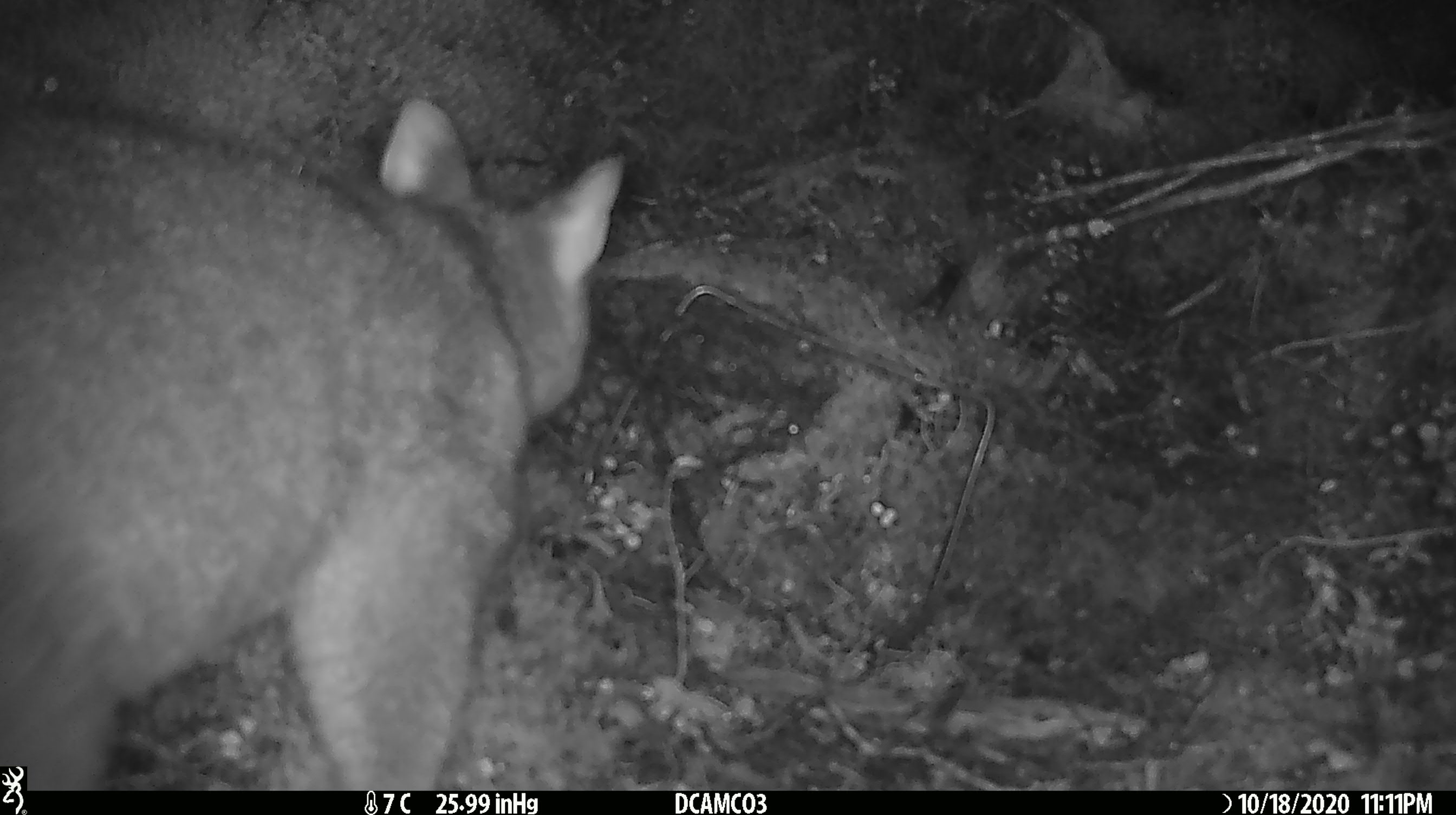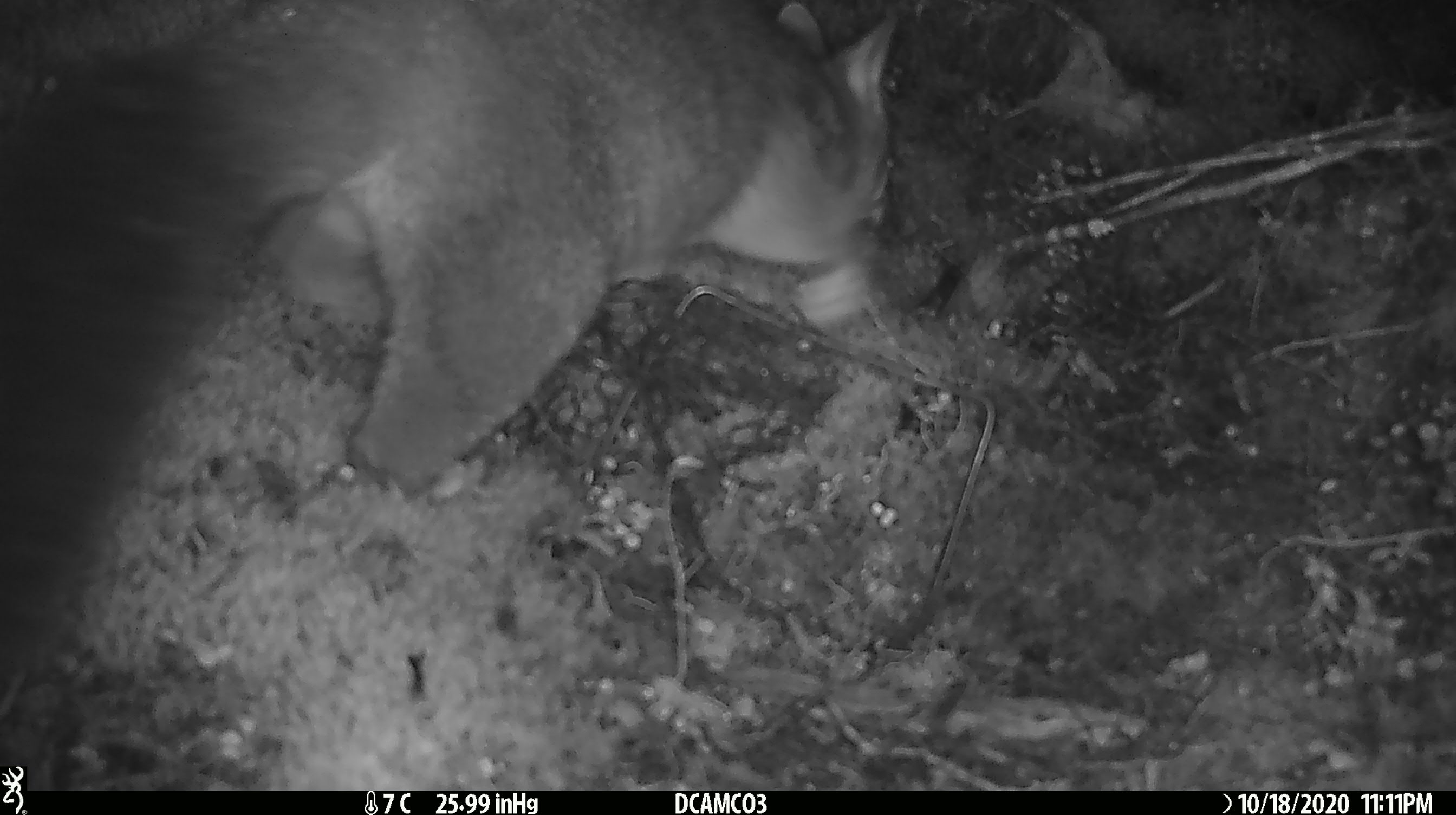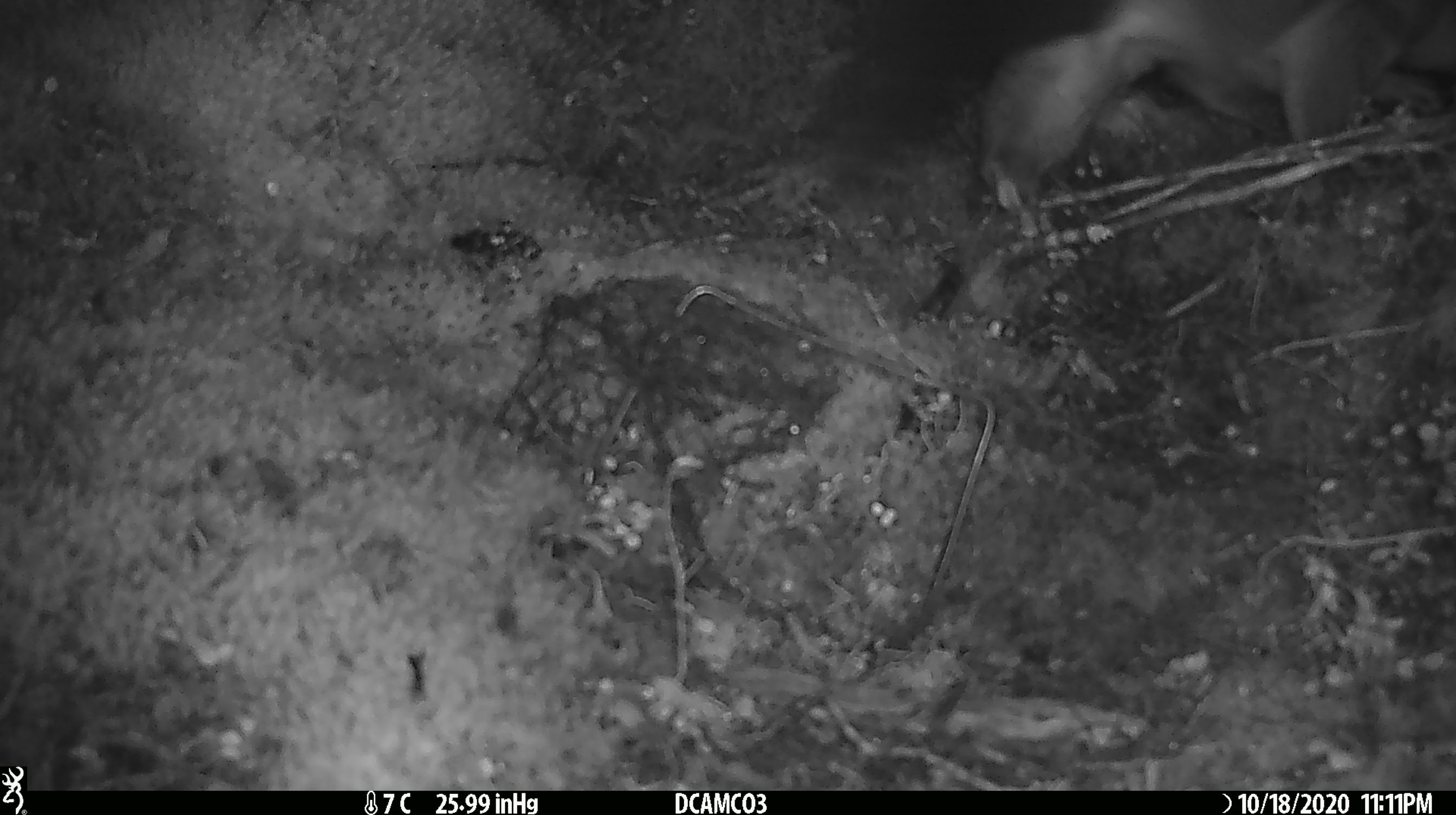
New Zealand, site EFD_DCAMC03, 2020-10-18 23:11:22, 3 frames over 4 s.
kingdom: Animalia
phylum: Chordata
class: Mammalia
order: Diprotodontia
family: Phalangeridae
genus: Trichosurus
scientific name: Trichosurus vulpecula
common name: common brushtail possum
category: possum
Possum (common brushtail possum) (Trichosurus vulpecula).